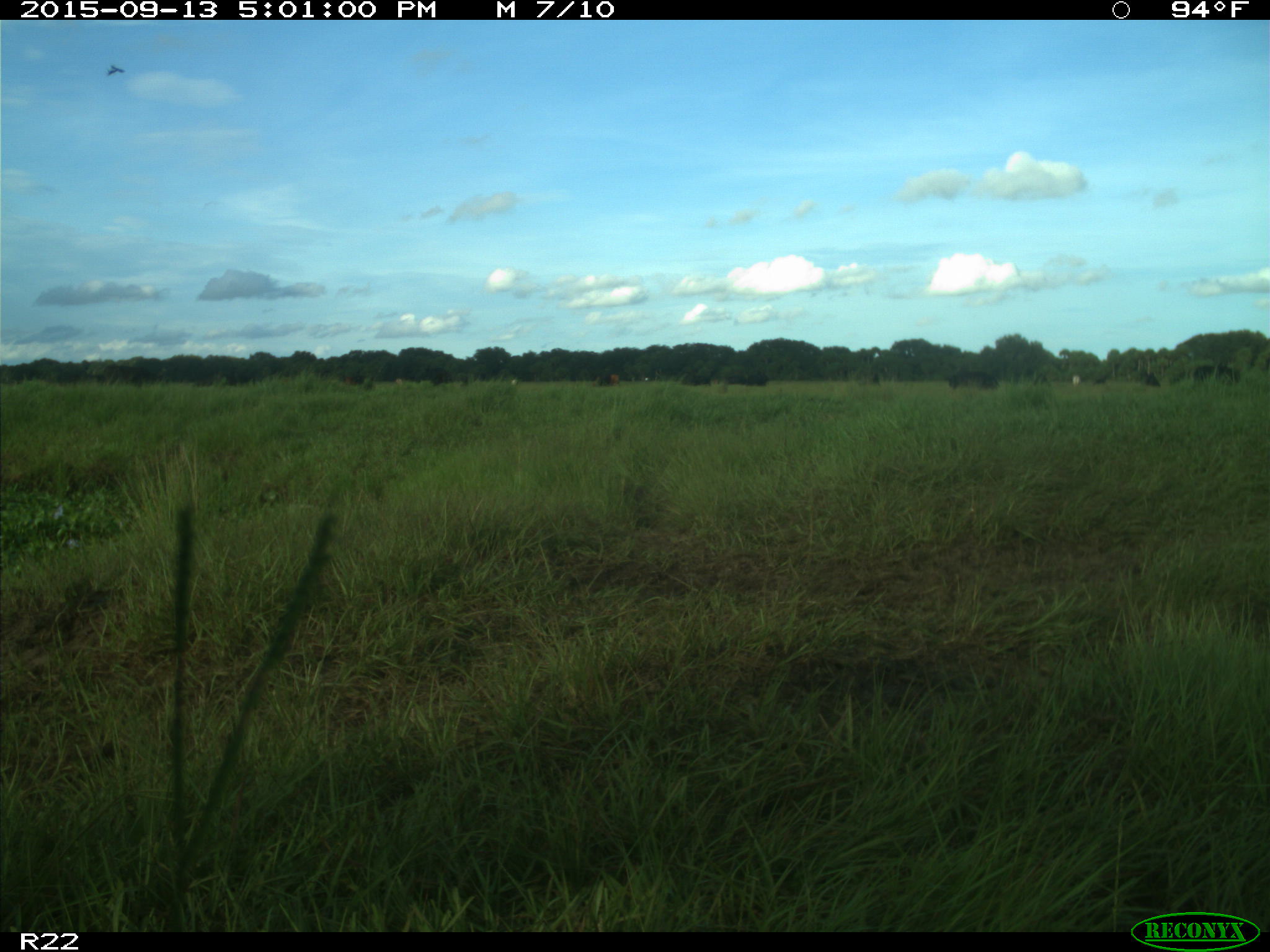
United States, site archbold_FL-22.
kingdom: Animalia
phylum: Chordata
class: Mammalia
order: Artiodactyla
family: Bovidae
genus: Bos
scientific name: Bos taurus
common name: domestic cow